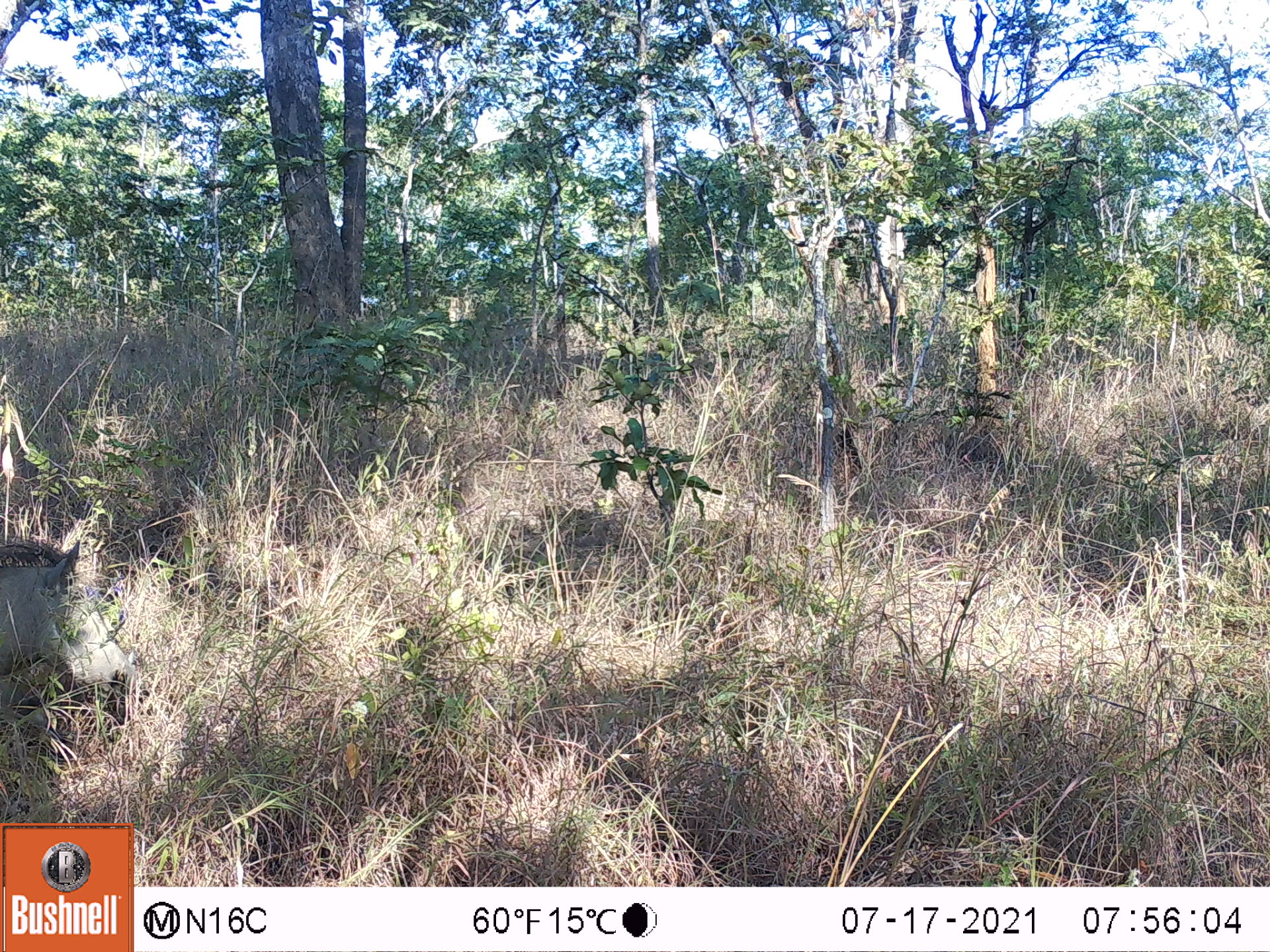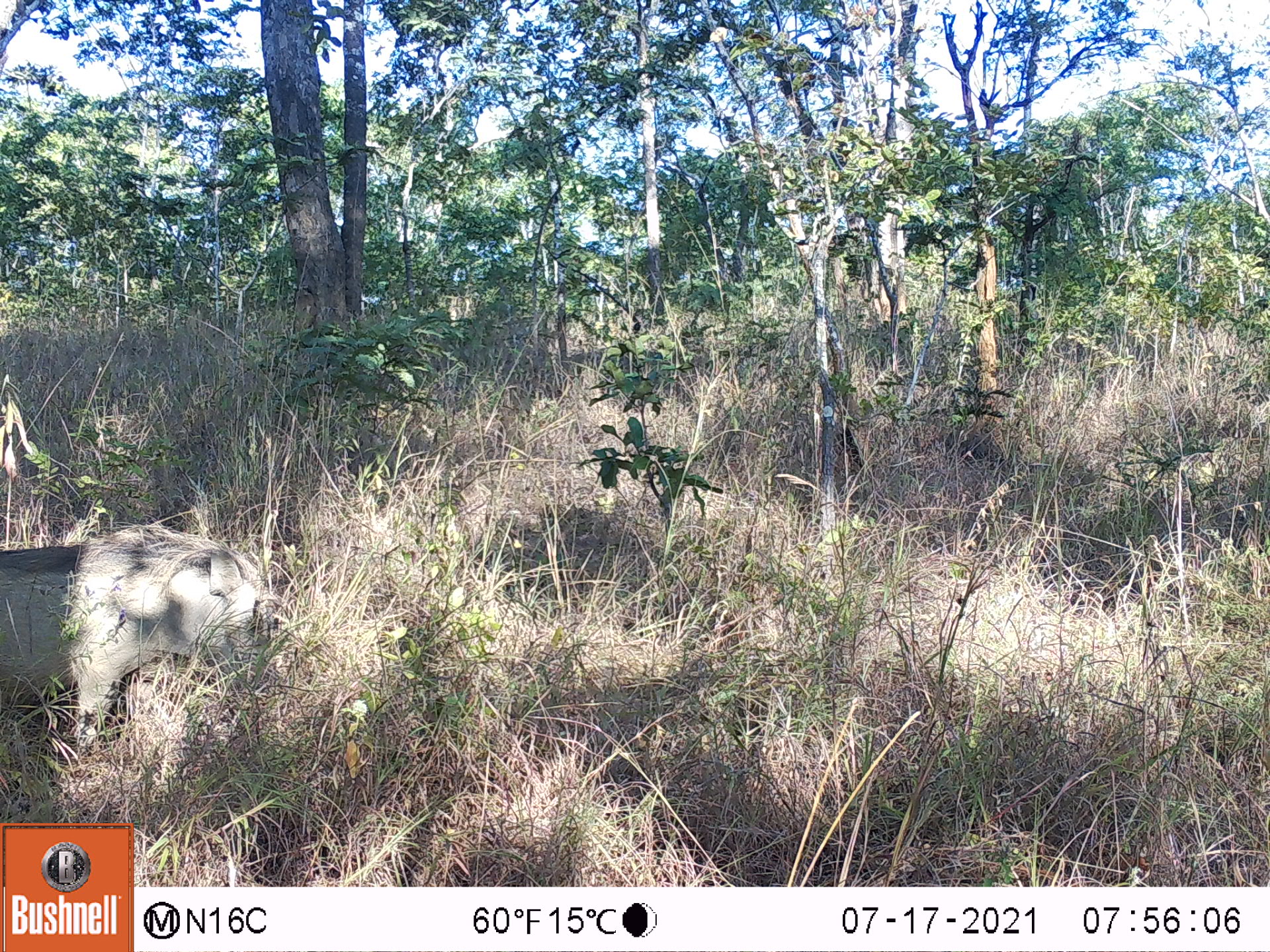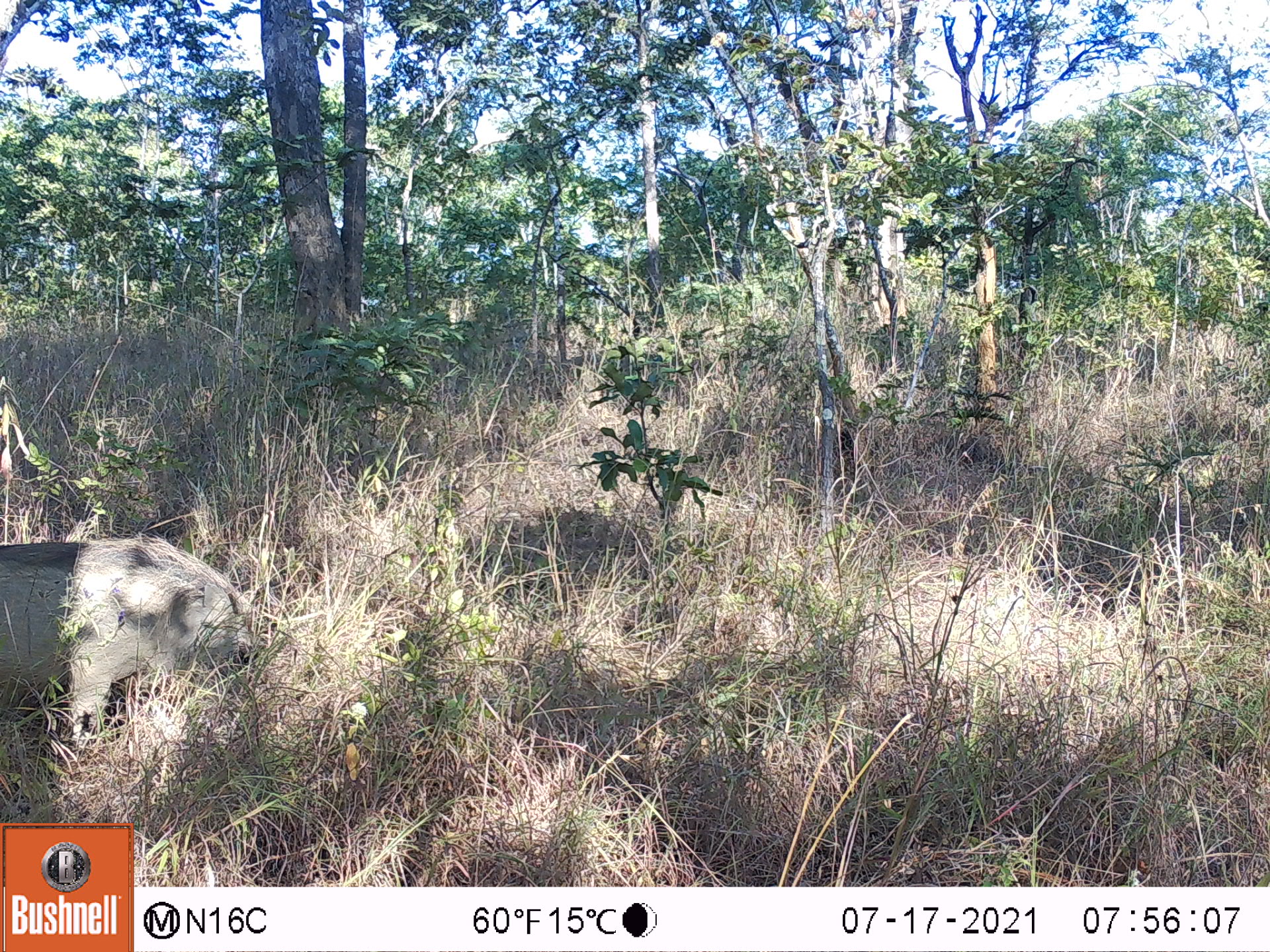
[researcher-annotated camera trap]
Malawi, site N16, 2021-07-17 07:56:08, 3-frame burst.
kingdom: Animalia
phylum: Chordata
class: Mammalia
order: Artiodactyla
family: Suidae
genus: Phacochoerus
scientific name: Phacochoerus africanus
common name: common warthog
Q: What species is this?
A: Common warthog (Phacochoerus africanus).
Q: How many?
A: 1.